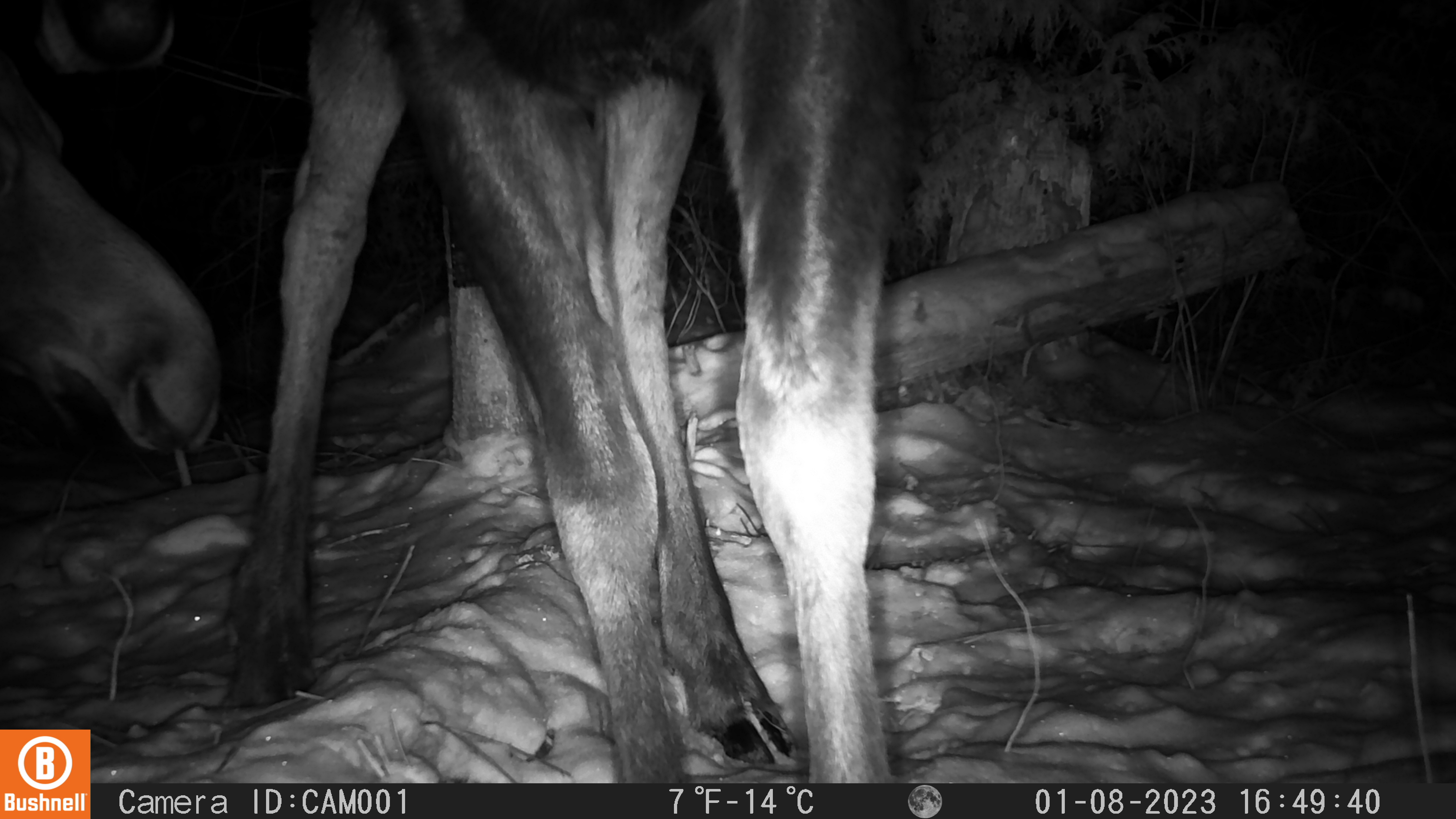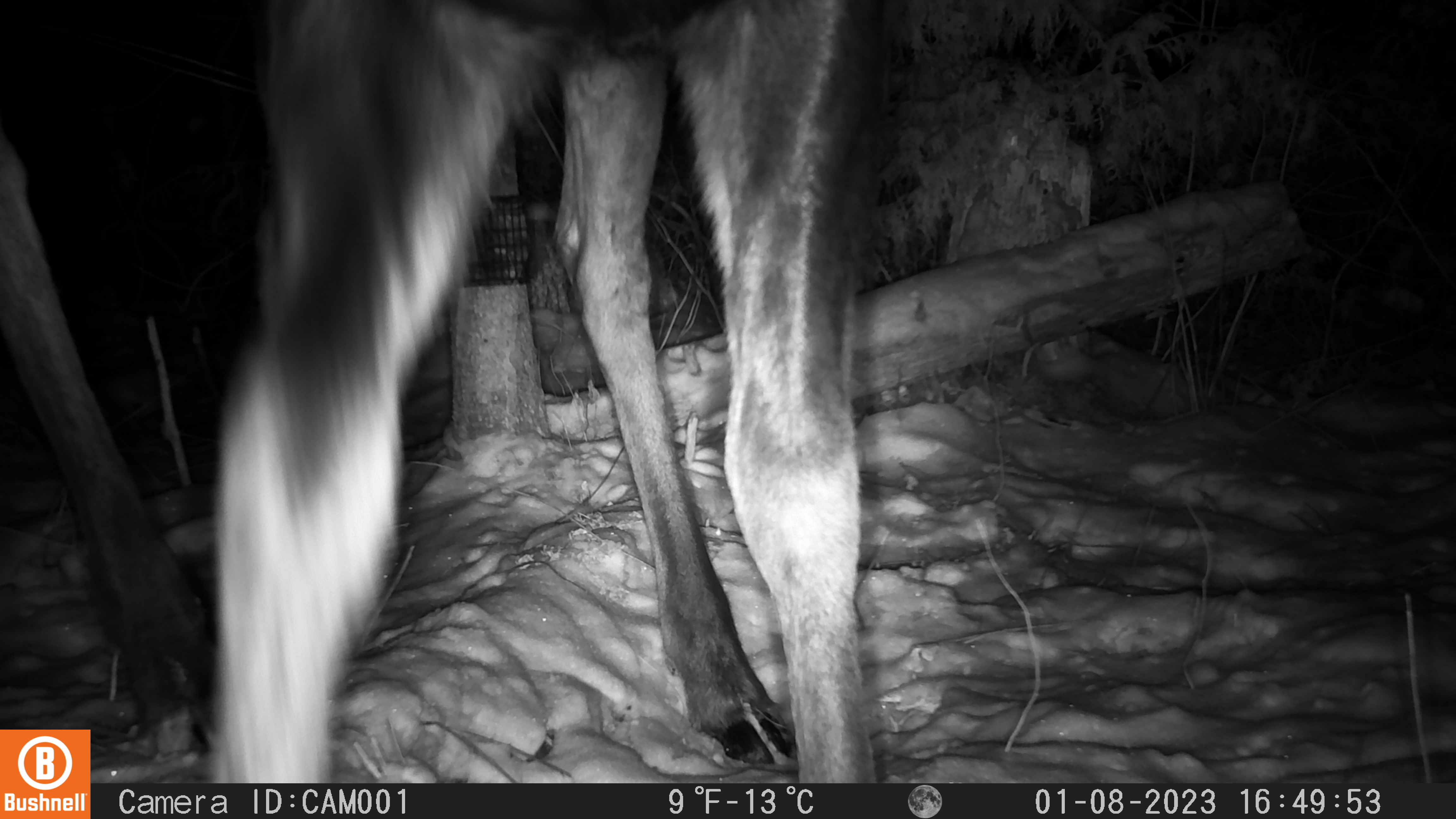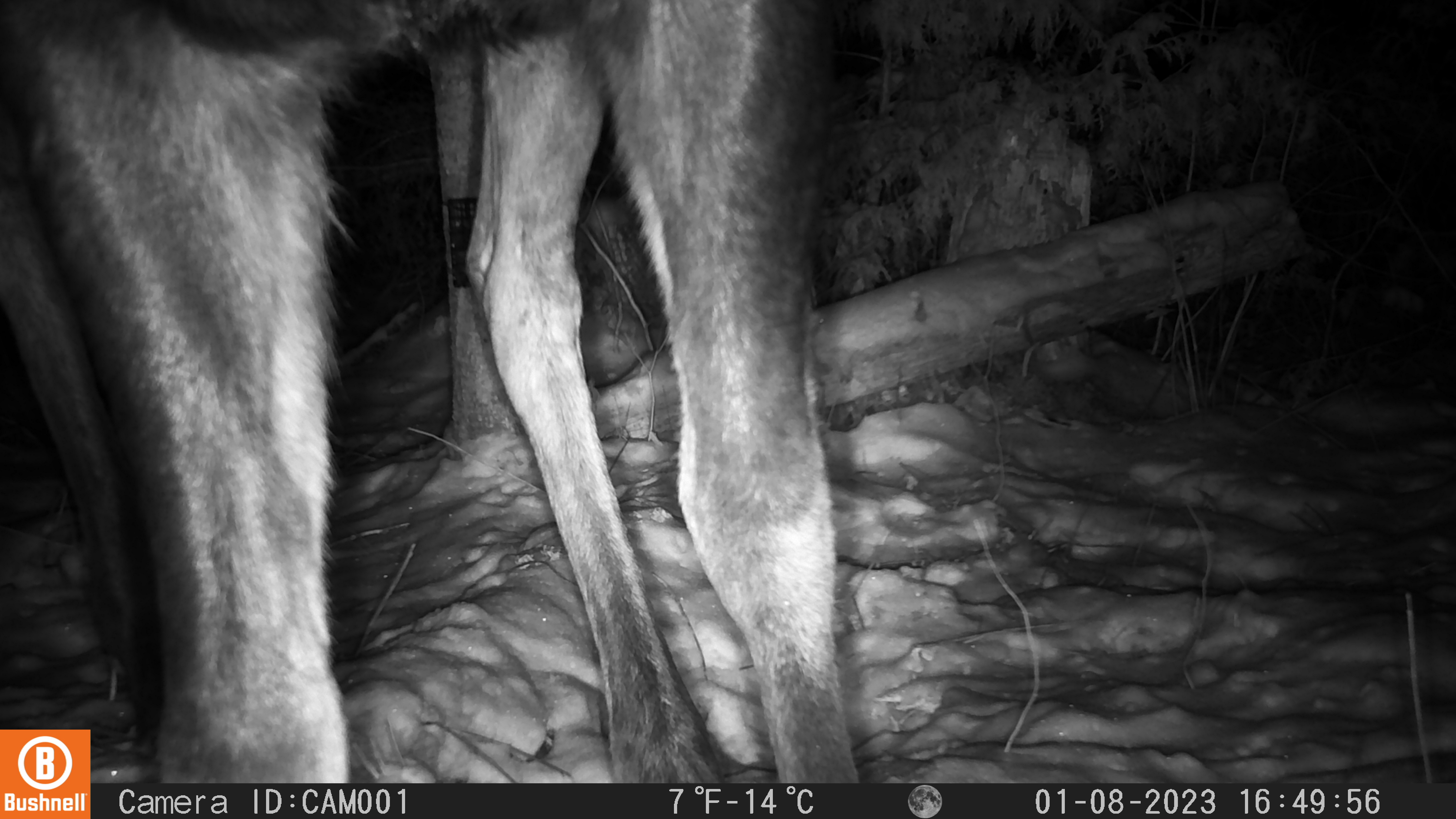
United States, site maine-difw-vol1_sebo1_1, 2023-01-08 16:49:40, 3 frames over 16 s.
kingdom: Animalia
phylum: Chordata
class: Mammalia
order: Artiodactyla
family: Cervidae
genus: Alces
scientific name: Alces alces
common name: moose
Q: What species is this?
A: Moose (Alces alces).